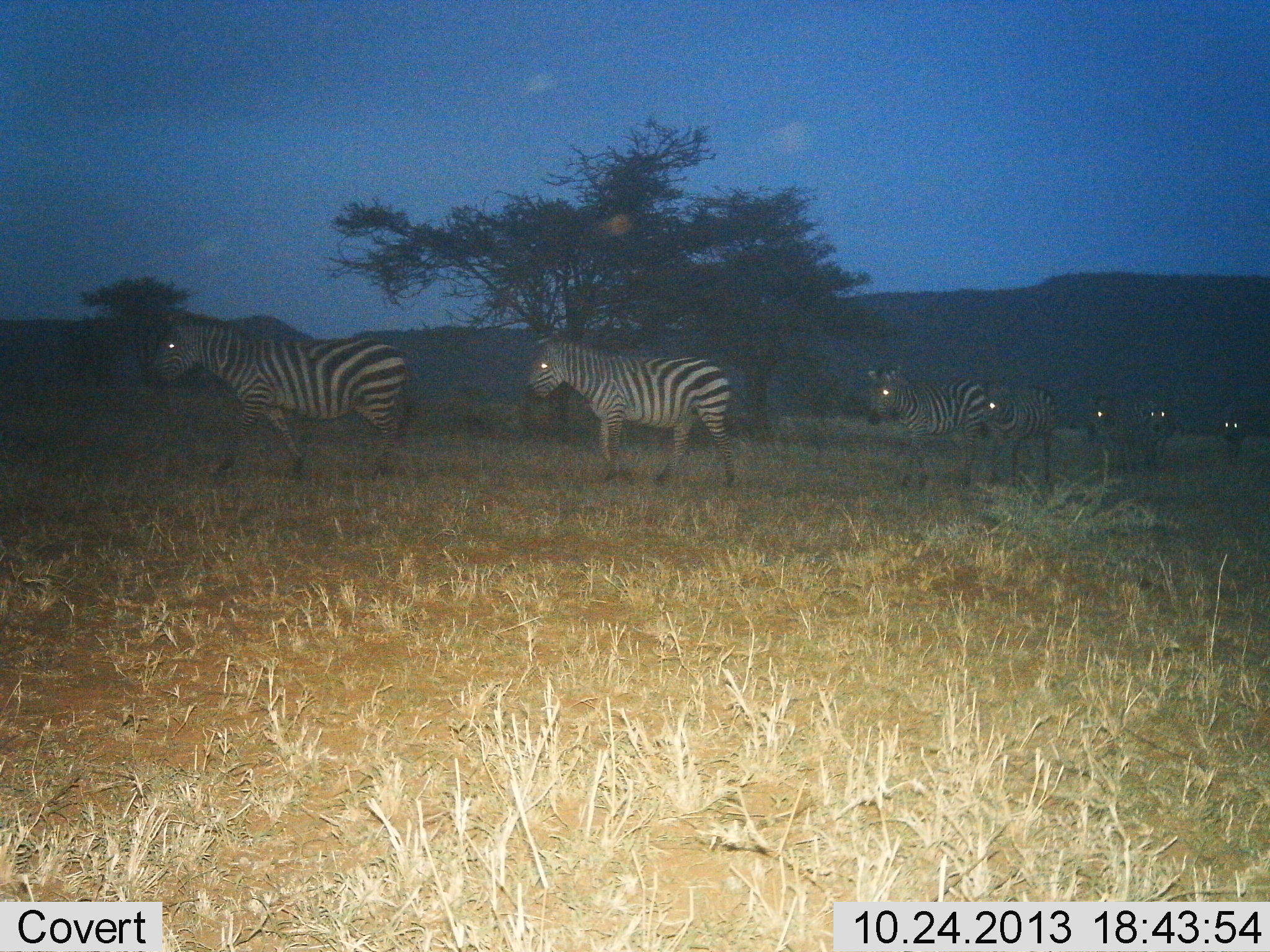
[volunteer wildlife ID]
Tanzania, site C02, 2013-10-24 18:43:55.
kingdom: Animalia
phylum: Chordata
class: Mammalia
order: Perissodactyla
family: Equidae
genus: Equus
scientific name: Equus quagga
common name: plains zebra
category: zebra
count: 7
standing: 10%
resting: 0%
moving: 95%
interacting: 0%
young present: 0%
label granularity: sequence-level